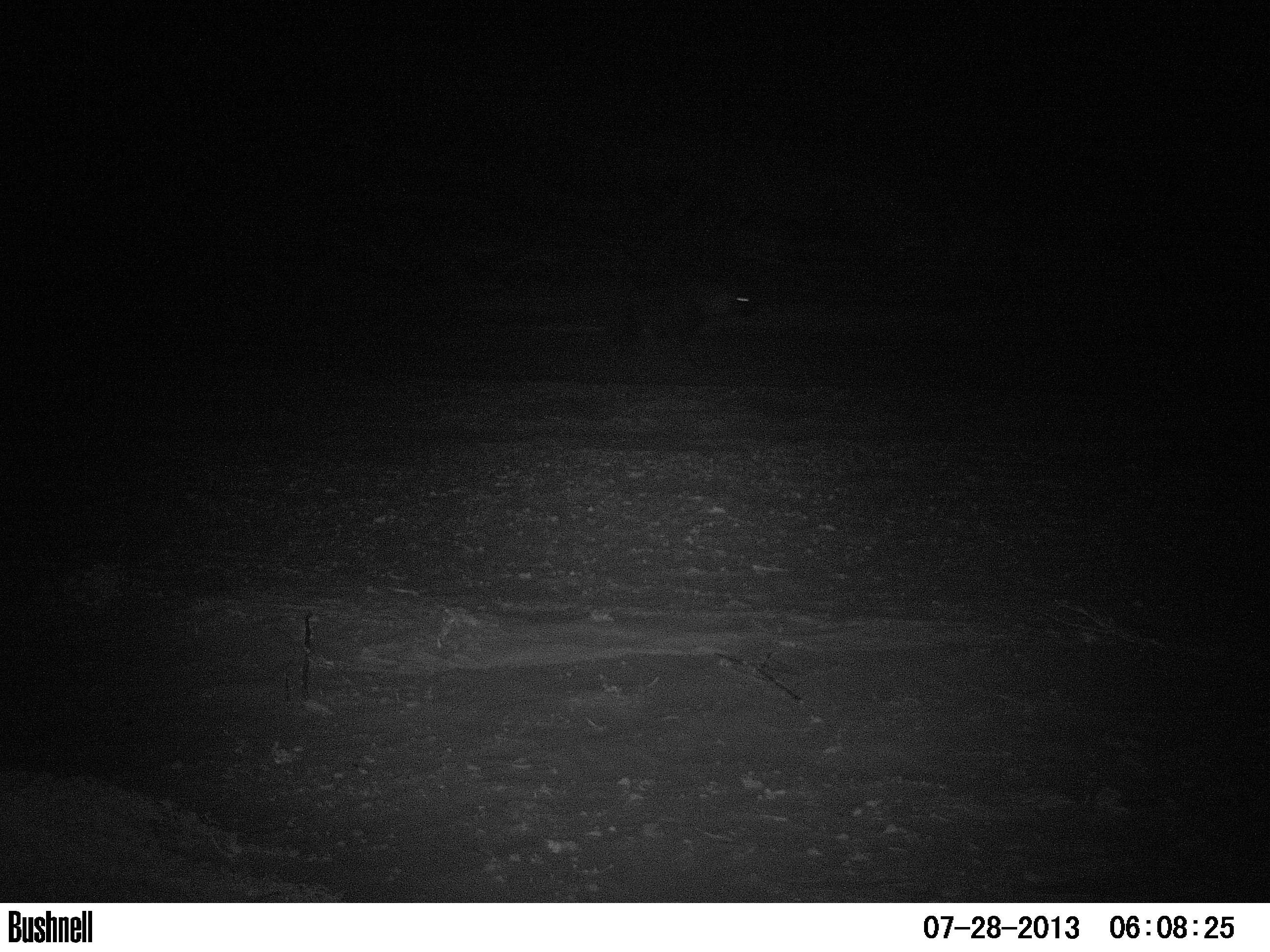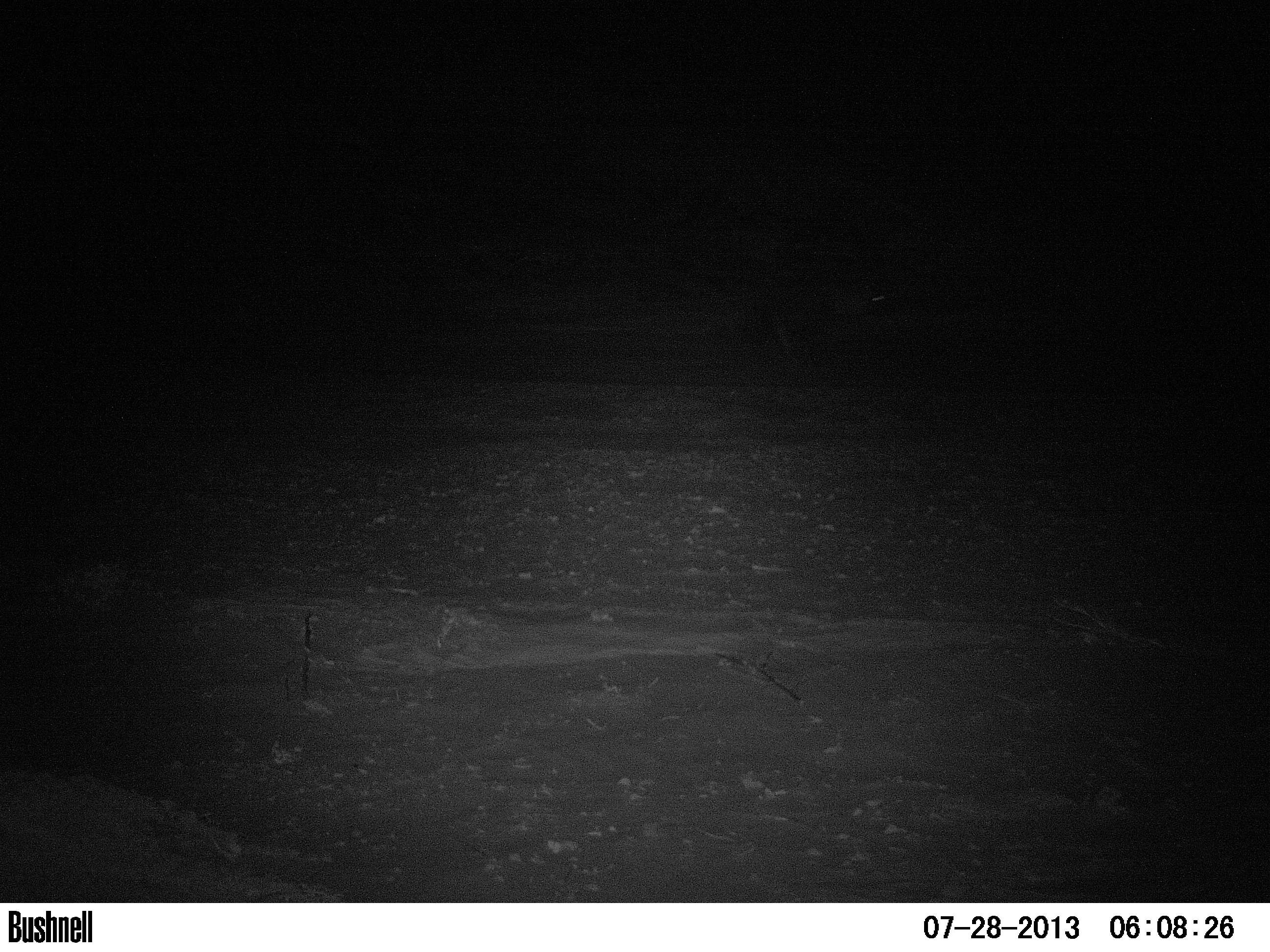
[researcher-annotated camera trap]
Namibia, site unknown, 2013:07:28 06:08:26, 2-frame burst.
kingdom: Animalia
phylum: Chordata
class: Mammalia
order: Carnivora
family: Hyaenidae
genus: Parahyaena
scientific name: Parahyaena brunnea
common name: brown hyena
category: hyaena brunnea